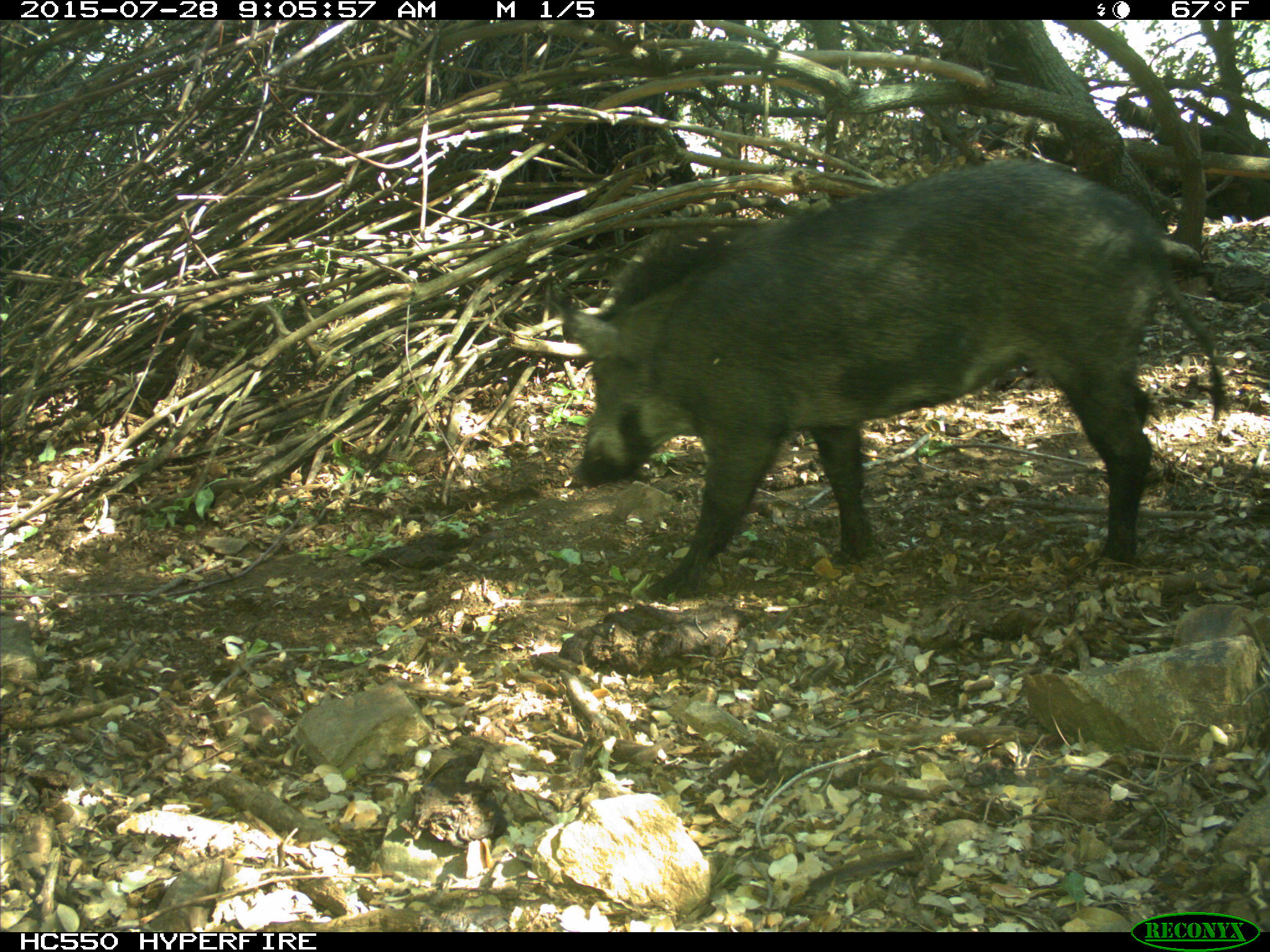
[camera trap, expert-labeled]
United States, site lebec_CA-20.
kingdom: Animalia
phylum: Chordata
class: Mammalia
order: Artiodactyla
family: Suidae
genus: Sus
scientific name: Sus scrofa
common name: wild boar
Sus scrofa (wild boar).